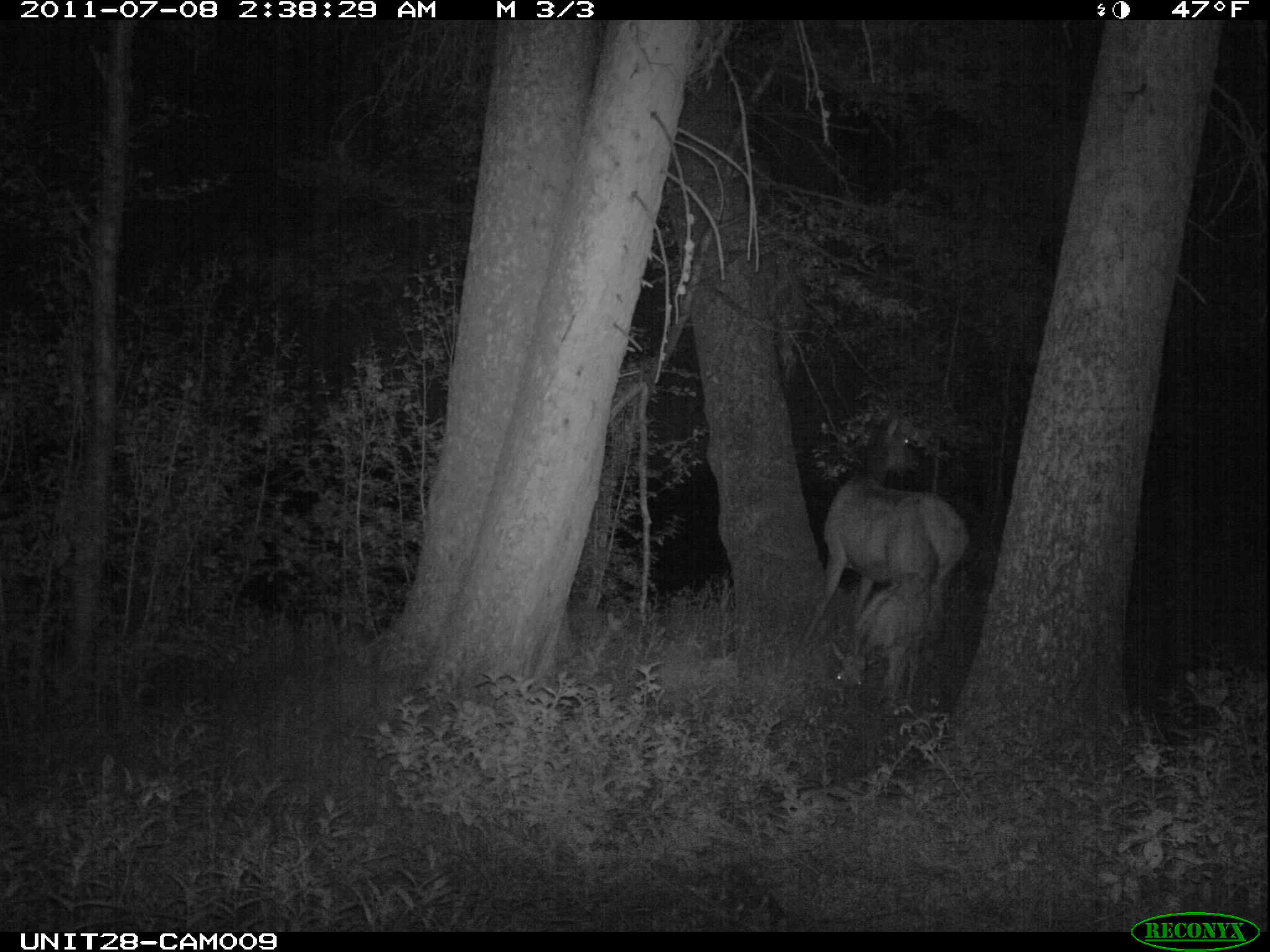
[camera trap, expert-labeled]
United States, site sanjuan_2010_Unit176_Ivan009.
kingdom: Animalia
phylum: Chordata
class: Mammalia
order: Artiodactyla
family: Cervidae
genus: Cervus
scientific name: Cervus elaphus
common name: red deer